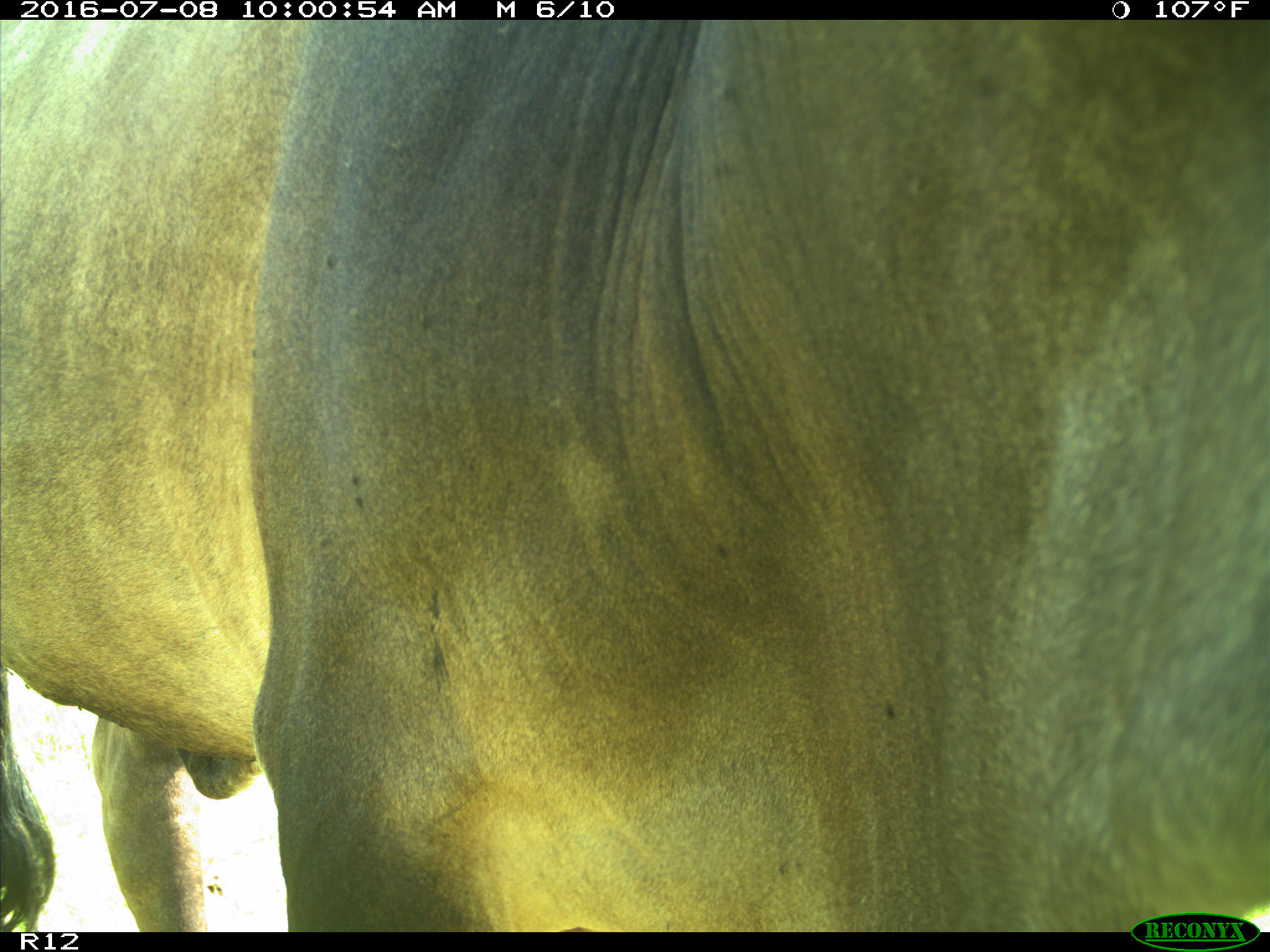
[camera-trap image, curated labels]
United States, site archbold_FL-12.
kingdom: Animalia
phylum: Chordata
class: Mammalia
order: Artiodactyla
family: Bovidae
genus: Bos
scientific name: Bos taurus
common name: domestic cow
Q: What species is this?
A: Bos taurus (domestic cow).